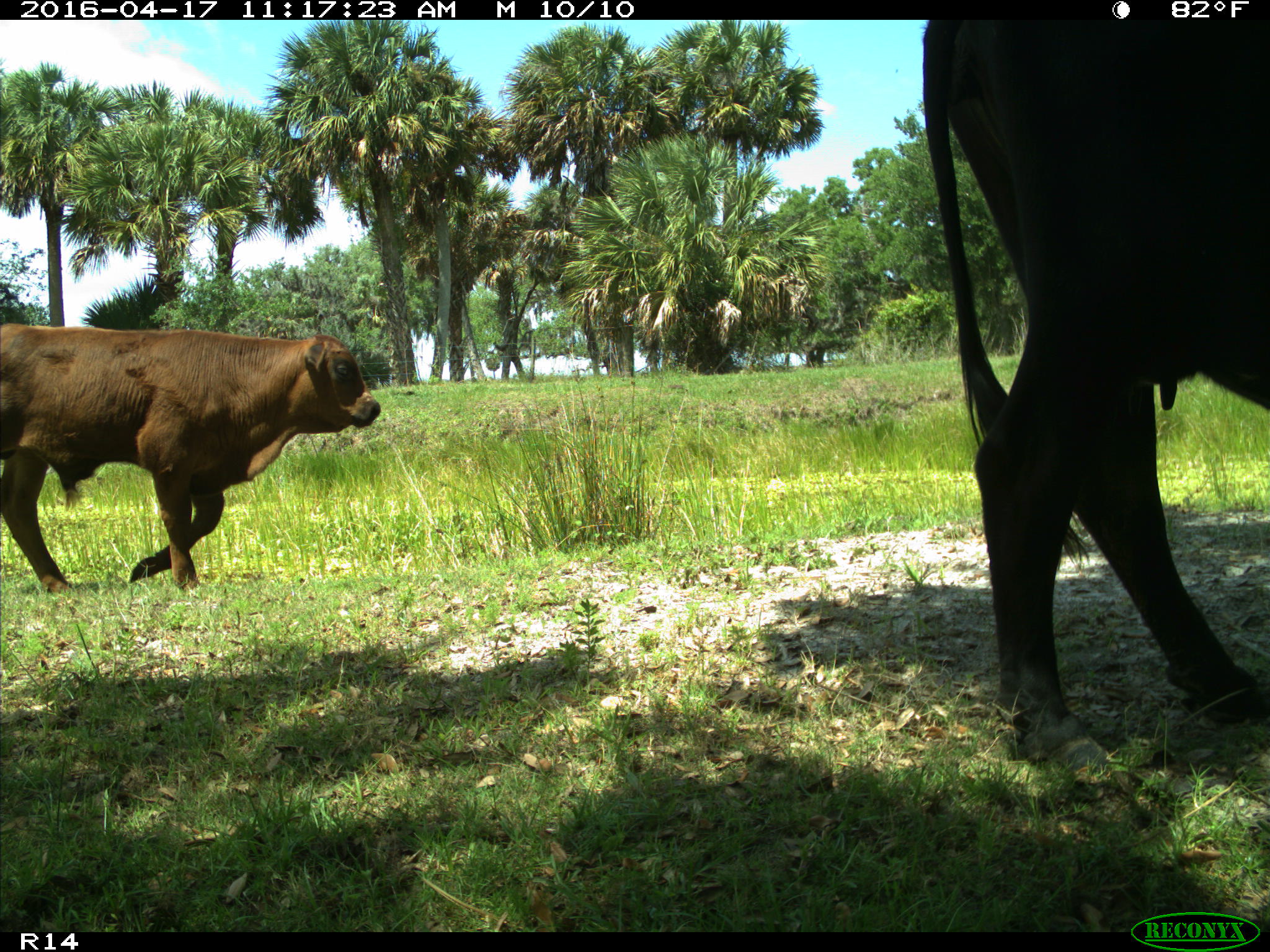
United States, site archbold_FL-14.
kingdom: Animalia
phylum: Chordata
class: Mammalia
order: Artiodactyla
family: Bovidae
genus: Bos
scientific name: Bos taurus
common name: domestic cow